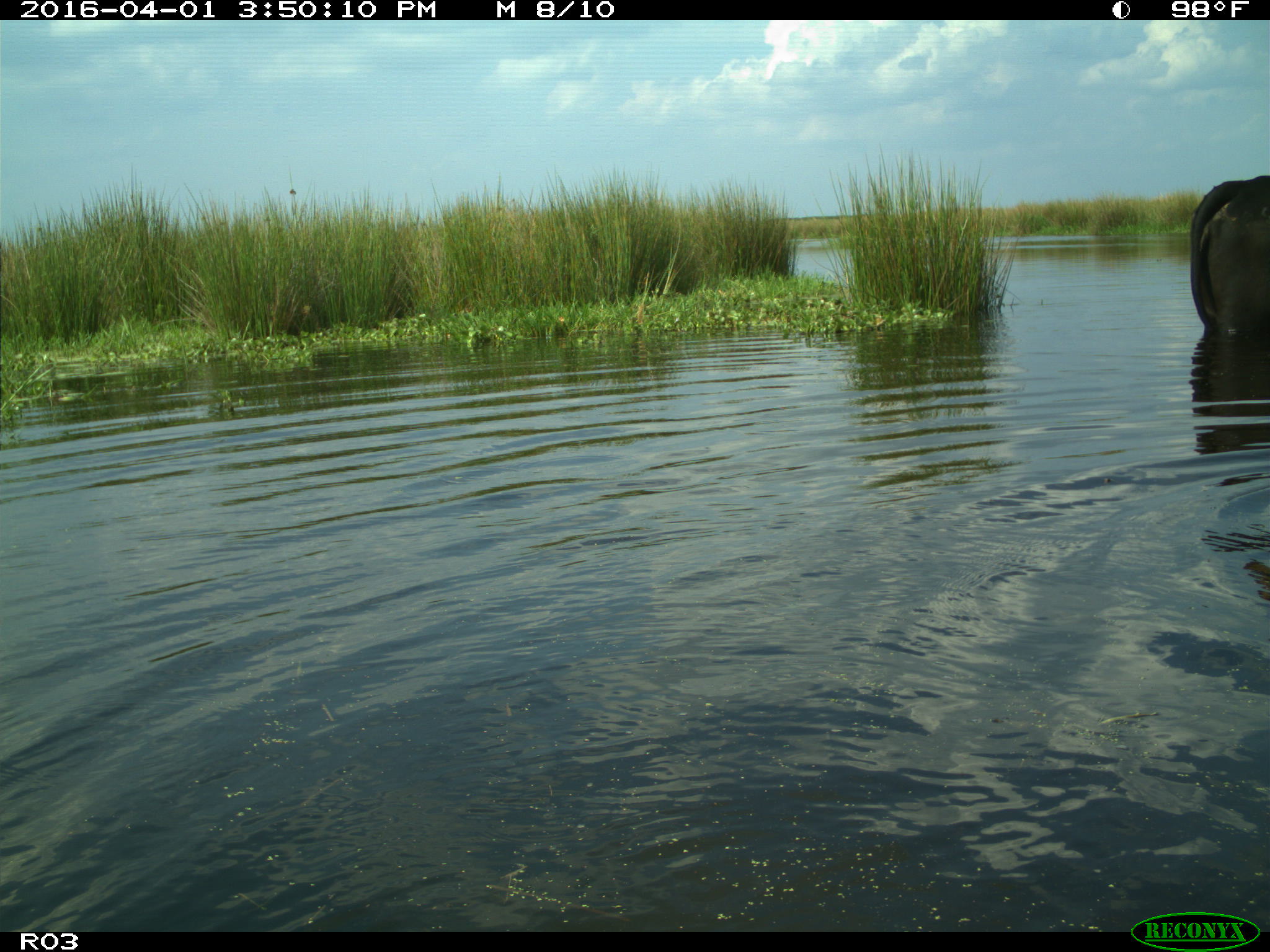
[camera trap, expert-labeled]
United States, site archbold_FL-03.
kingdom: Animalia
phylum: Chordata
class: Mammalia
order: Artiodactyla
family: Bovidae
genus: Bos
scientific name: Bos taurus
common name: domestic cow